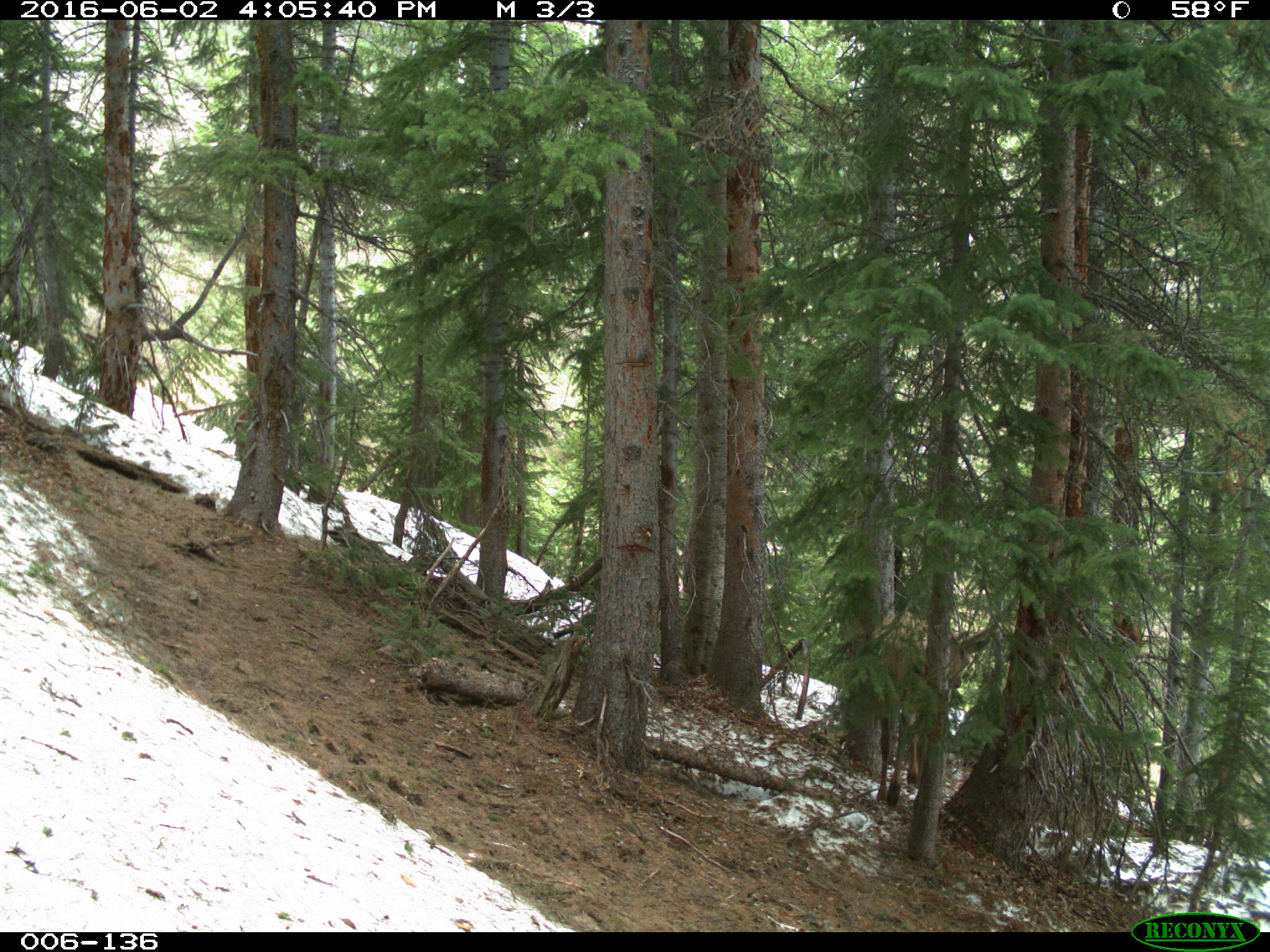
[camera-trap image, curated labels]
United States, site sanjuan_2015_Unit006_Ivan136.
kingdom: Animalia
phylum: Chordata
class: Mammalia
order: Artiodactyla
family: Cervidae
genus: Cervus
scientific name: Cervus elaphus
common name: red deer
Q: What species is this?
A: Cervus elaphus (red deer).